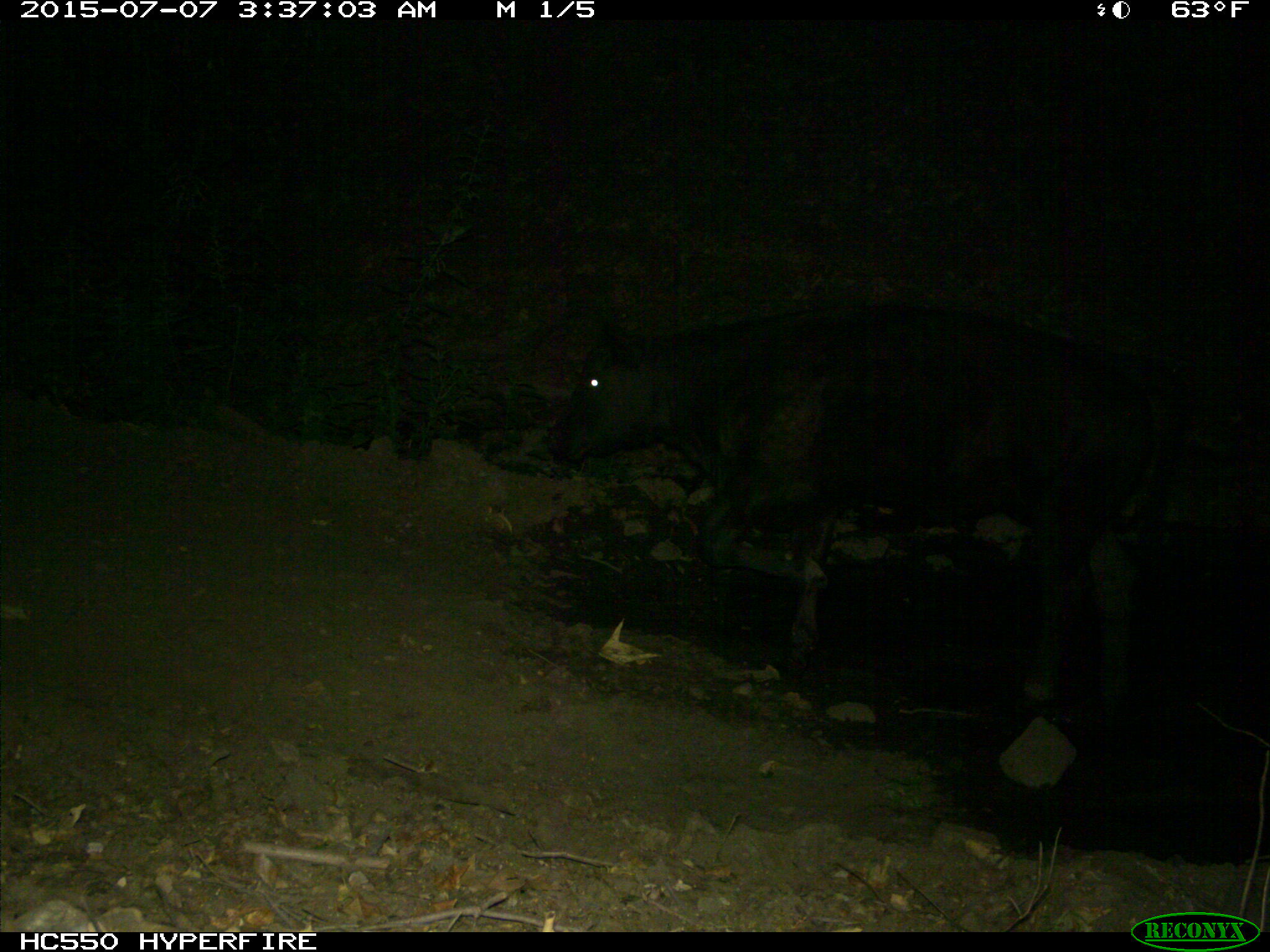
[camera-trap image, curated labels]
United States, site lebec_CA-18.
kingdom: Animalia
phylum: Chordata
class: Mammalia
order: Artiodactyla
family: Bovidae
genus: Bos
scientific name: Bos taurus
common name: domestic cow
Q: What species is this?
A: Bos taurus (domestic cow).